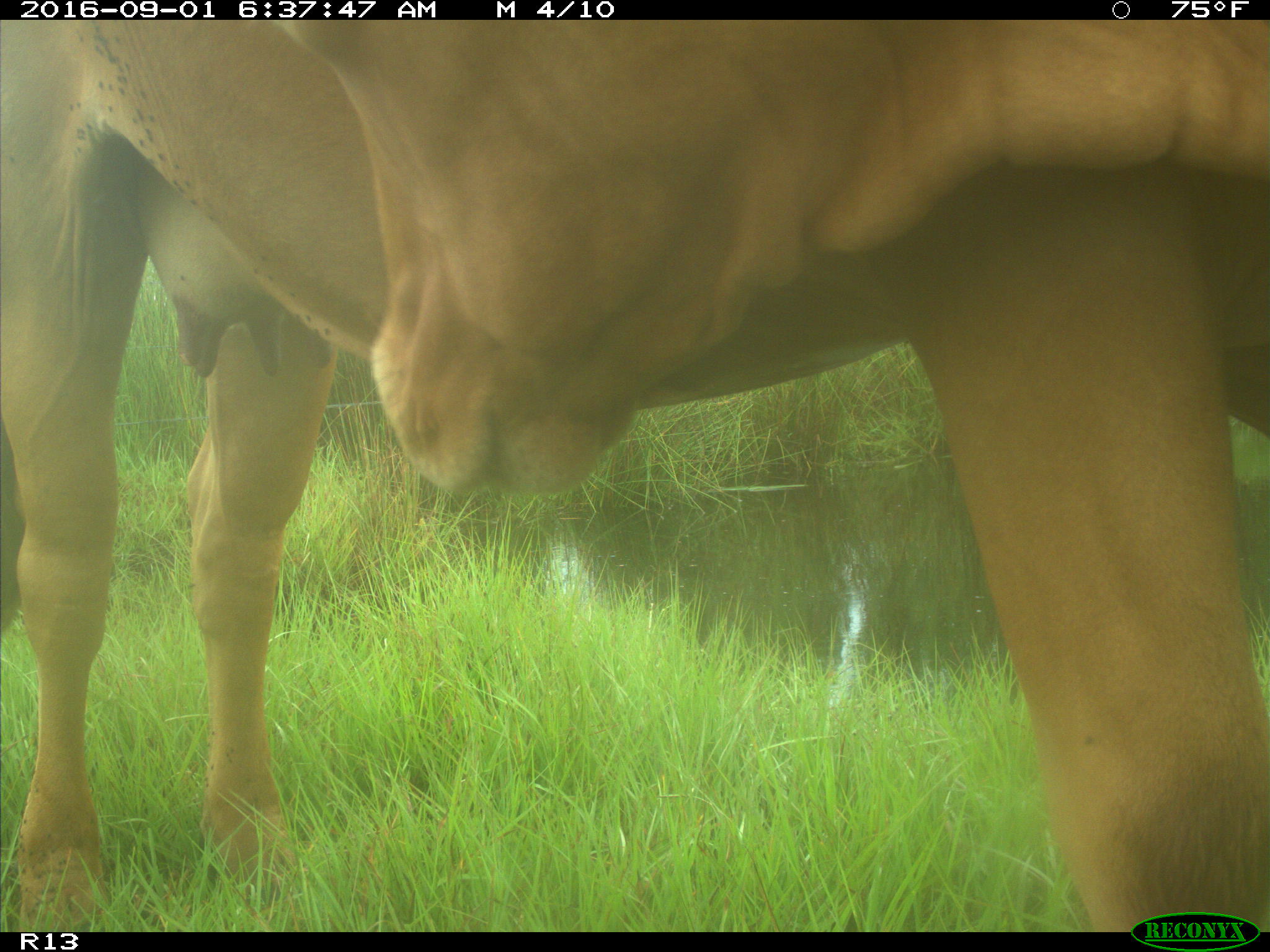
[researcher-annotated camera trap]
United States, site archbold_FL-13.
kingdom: Animalia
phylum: Chordata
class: Mammalia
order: Artiodactyla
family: Bovidae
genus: Bos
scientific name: Bos taurus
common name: domestic cow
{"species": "Bos taurus (domestic cow)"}